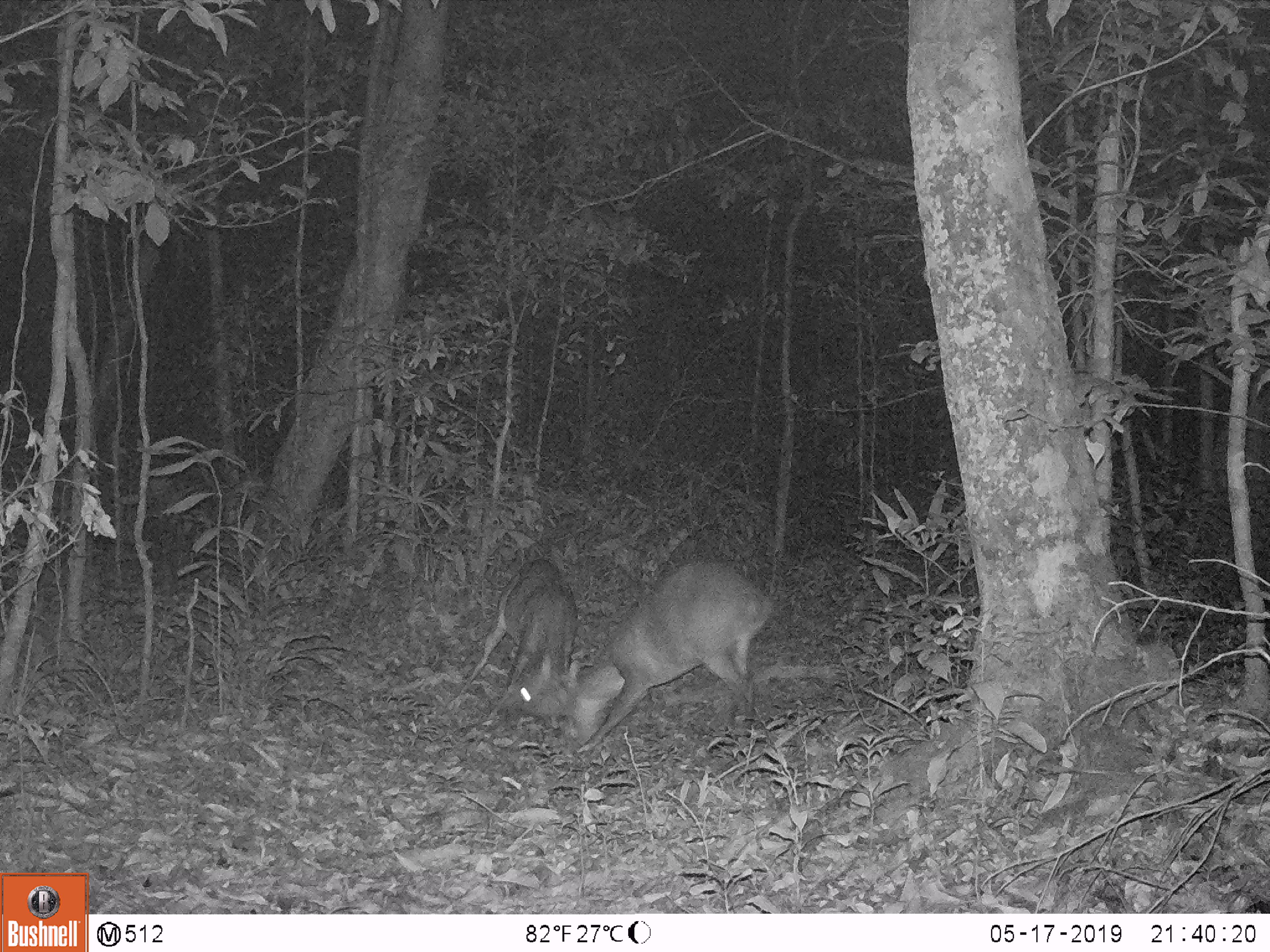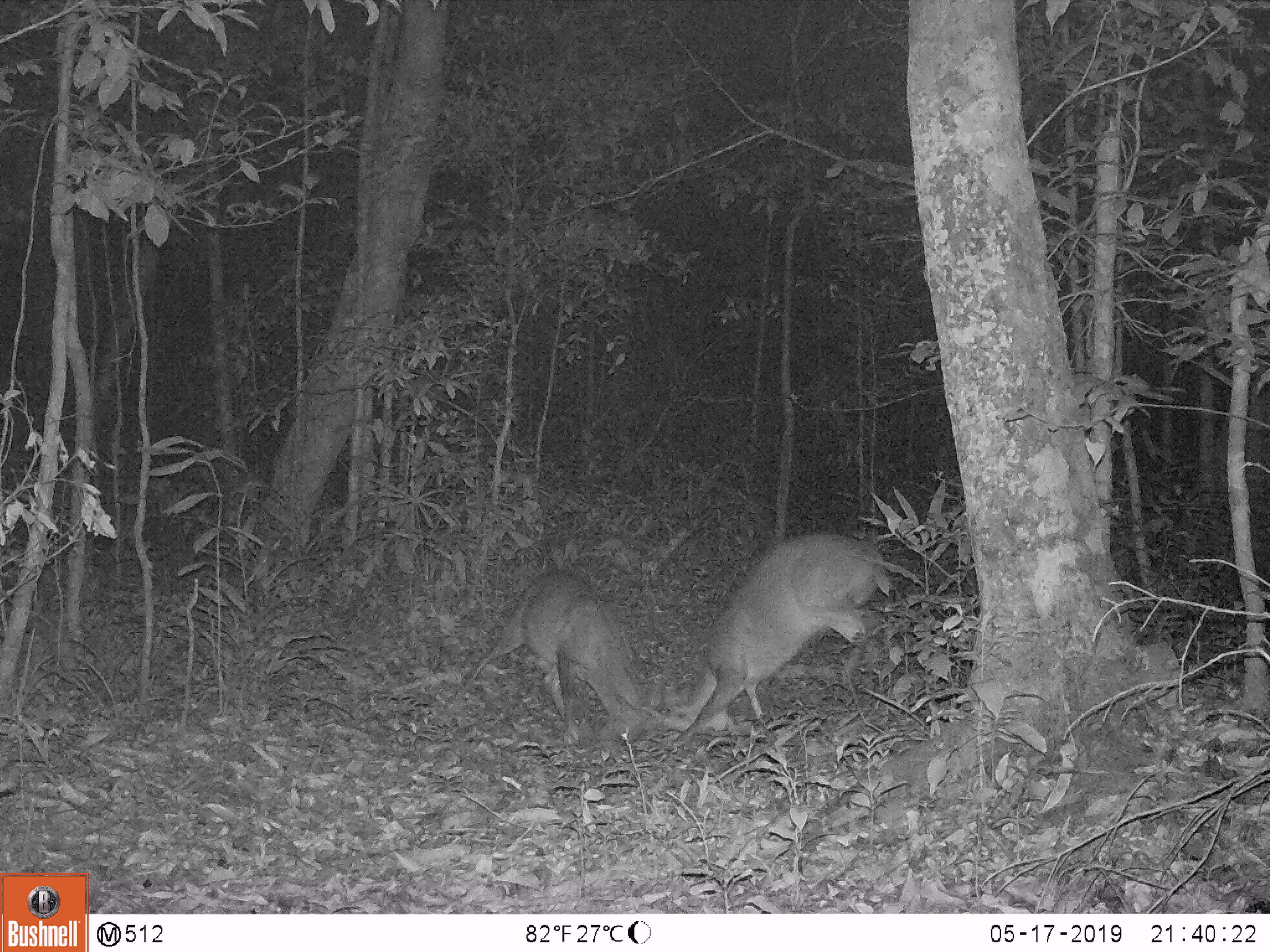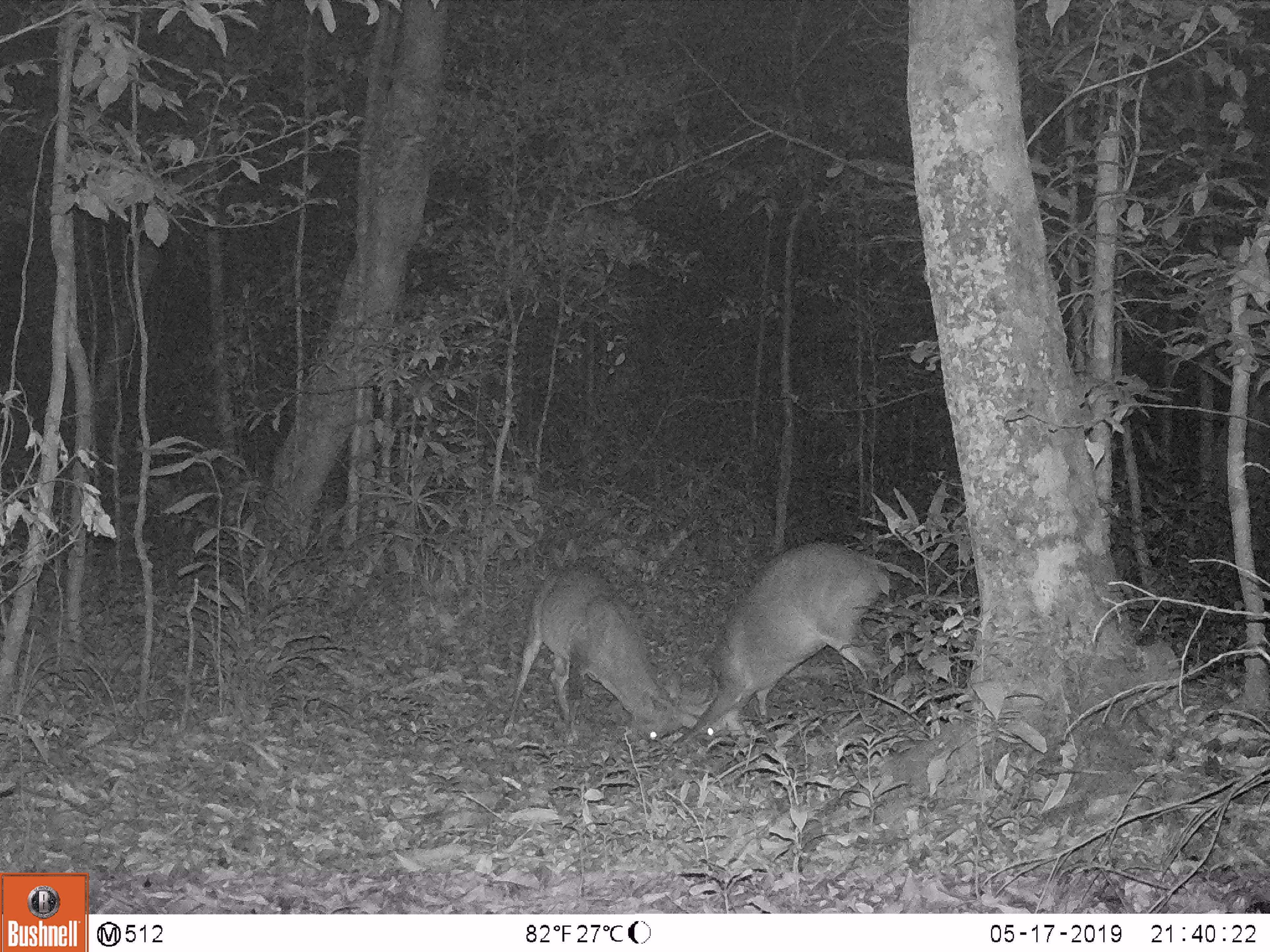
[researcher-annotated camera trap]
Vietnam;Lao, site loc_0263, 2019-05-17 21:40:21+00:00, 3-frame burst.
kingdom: Animalia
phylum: Chordata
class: Mammalia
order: Artiodactyla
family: Cervidae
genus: Muntiacus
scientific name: Muntiacus vuquangensis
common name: large-antlered muntjac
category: large antlered muntjac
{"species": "large antlered muntjac (large-antlered muntjac) (Muntiacus vuquangensis)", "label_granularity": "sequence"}